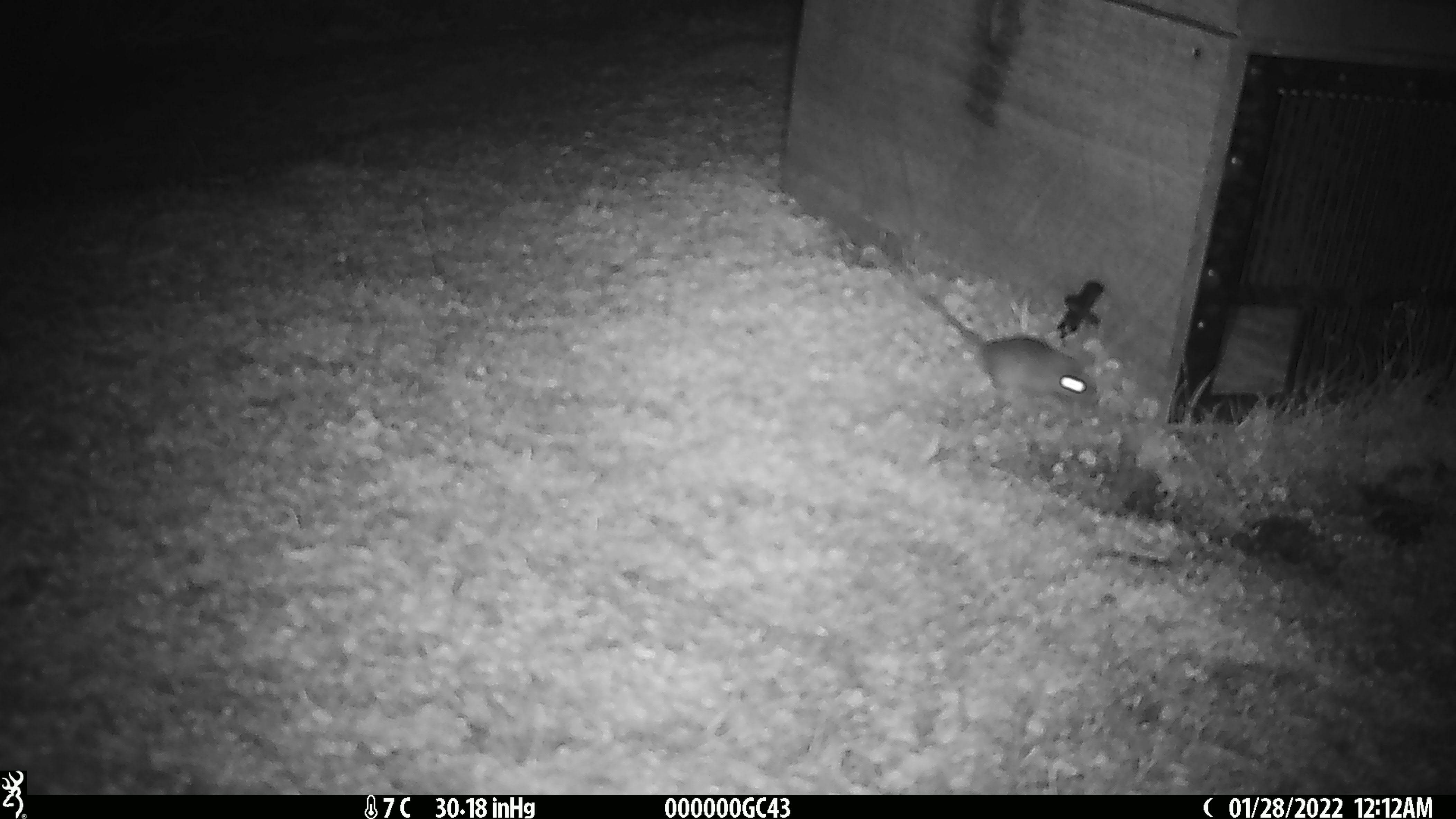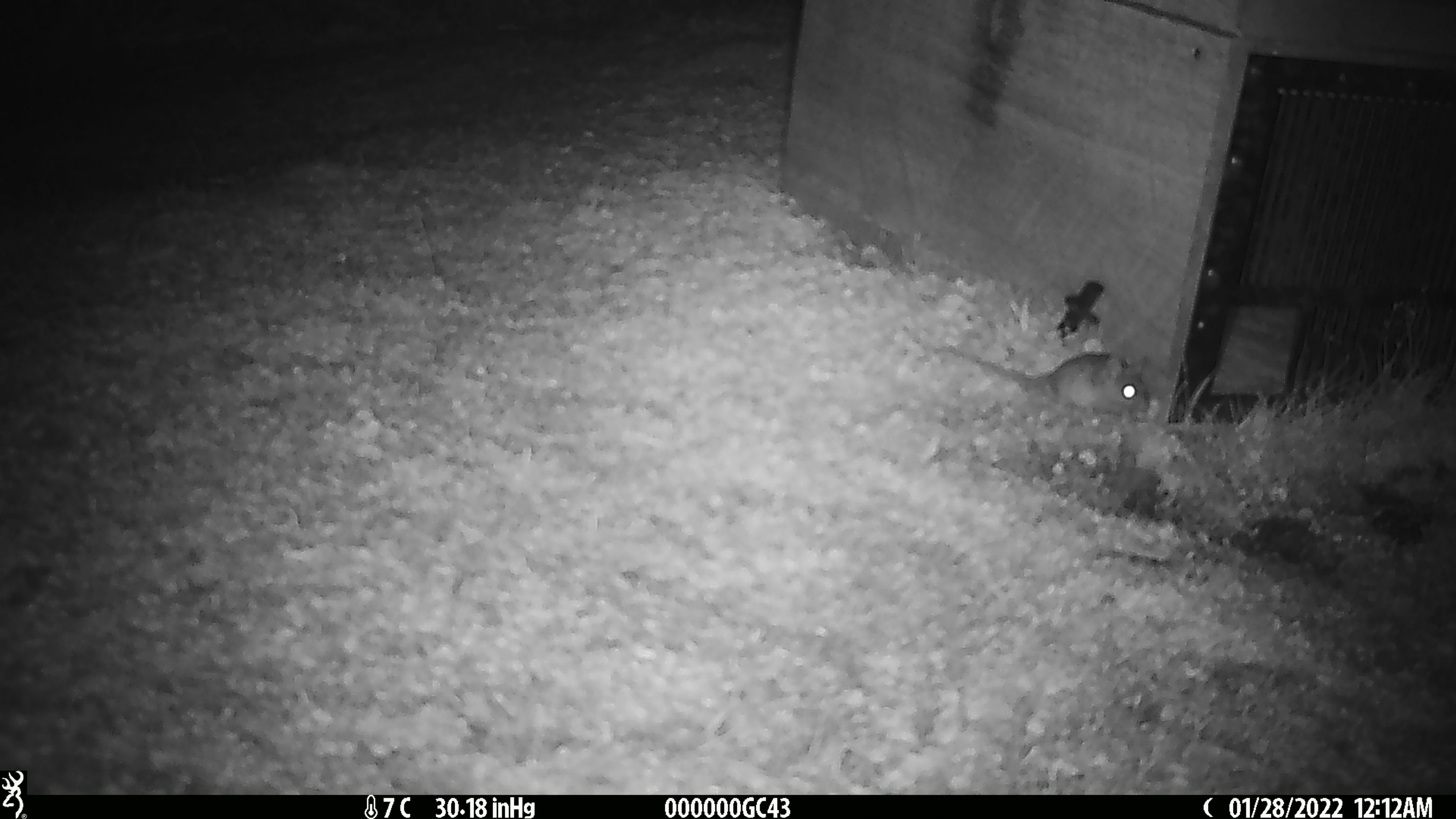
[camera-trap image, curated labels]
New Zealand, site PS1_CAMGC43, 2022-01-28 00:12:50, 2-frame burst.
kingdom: Animalia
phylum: Chordata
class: Mammalia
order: Rodentia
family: Muridae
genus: Mus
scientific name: Mus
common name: mouse